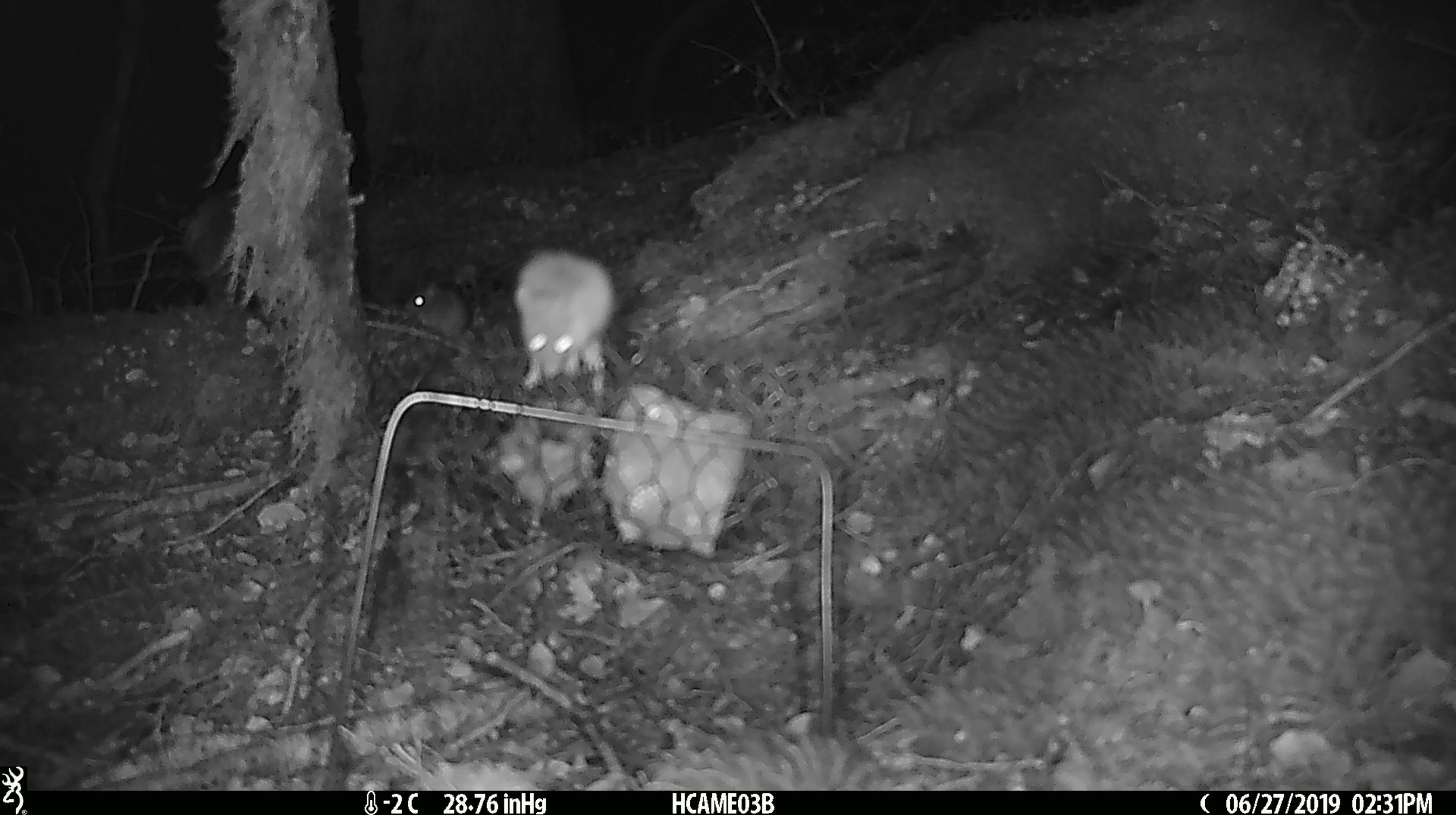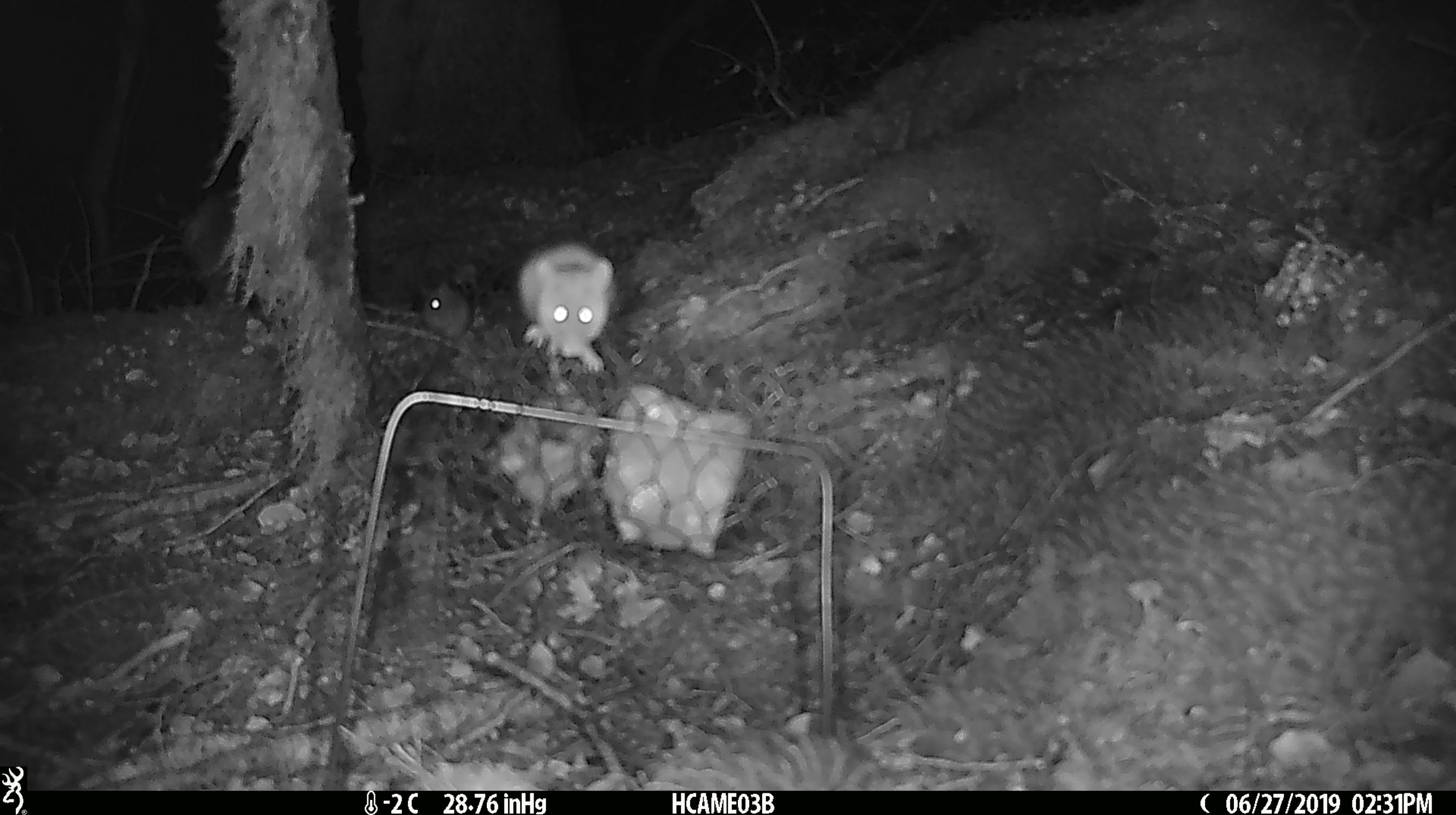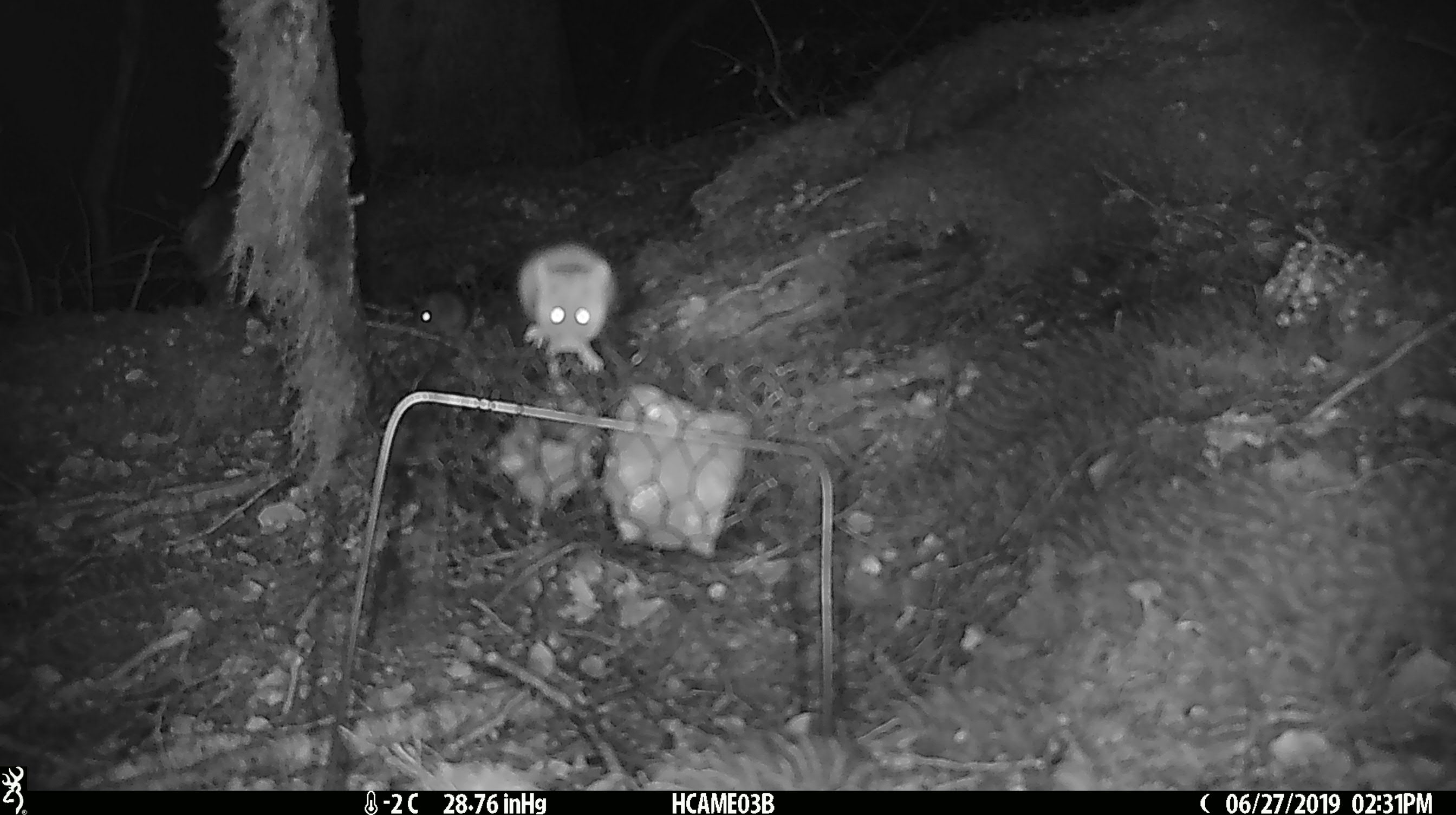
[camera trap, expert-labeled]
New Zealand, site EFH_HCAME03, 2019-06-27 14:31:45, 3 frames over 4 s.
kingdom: Animalia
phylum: Chordata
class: Mammalia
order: Rodentia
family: Muridae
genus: Mus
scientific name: Mus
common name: mouse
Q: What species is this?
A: Mouse (Mus).